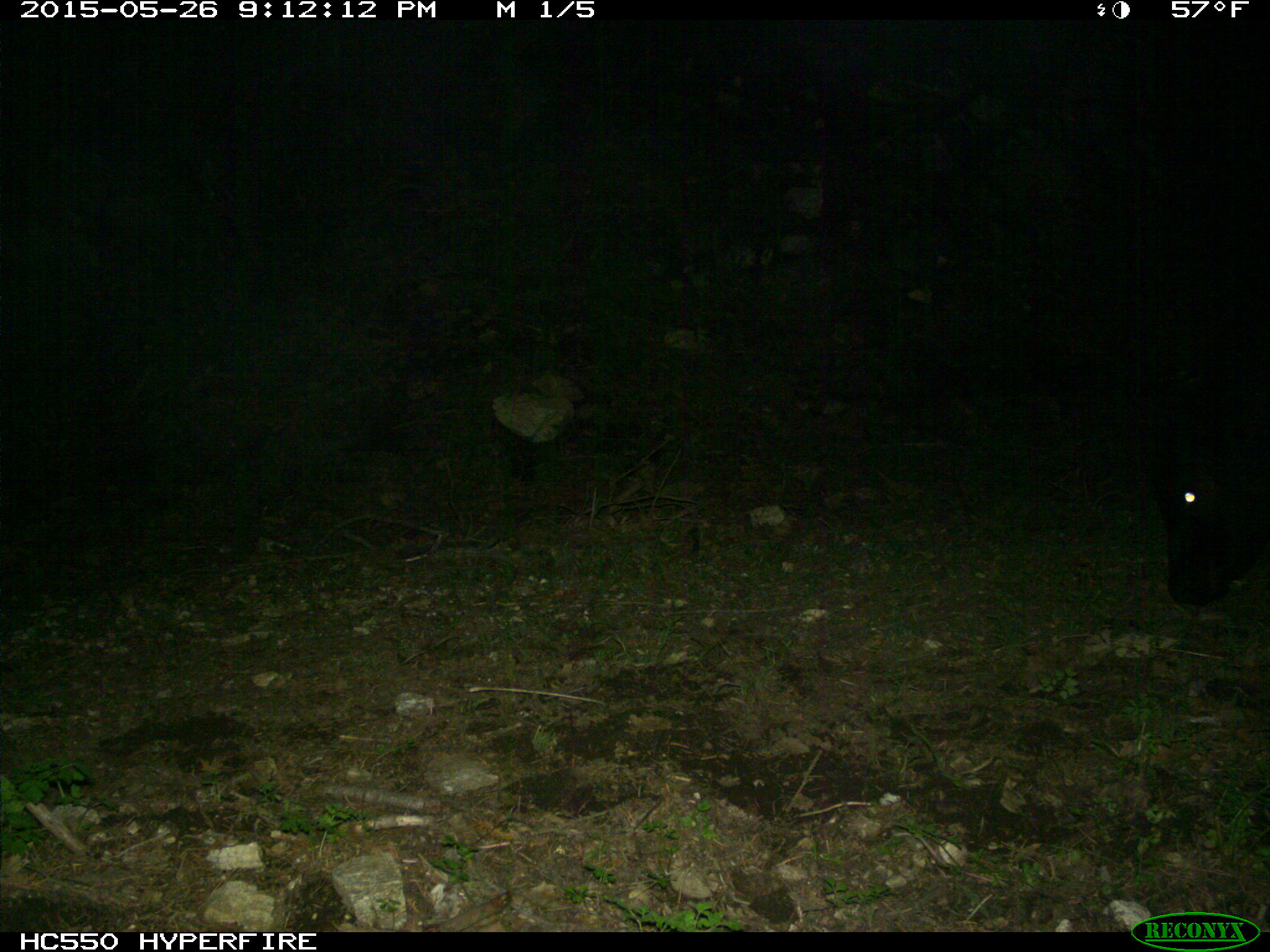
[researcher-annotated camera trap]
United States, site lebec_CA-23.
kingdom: Animalia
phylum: Chordata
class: Mammalia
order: Artiodactyla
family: Bovidae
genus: Bos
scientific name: Bos taurus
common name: domestic cow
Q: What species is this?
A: Bos taurus (domestic cow).